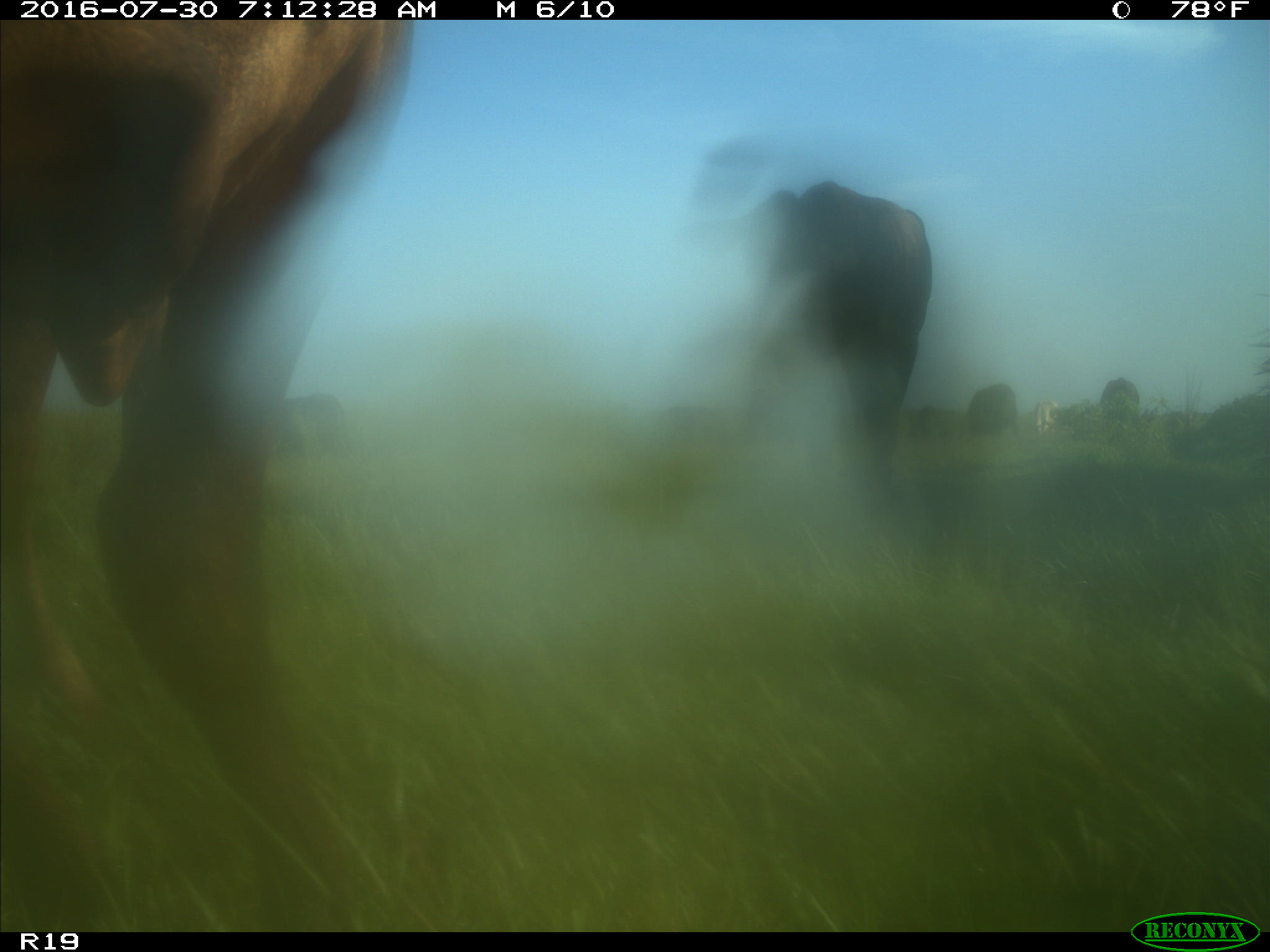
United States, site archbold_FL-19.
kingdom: Animalia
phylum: Chordata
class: Mammalia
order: Artiodactyla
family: Bovidae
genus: Bos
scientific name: Bos taurus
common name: domestic cow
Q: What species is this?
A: Bos taurus (domestic cow).